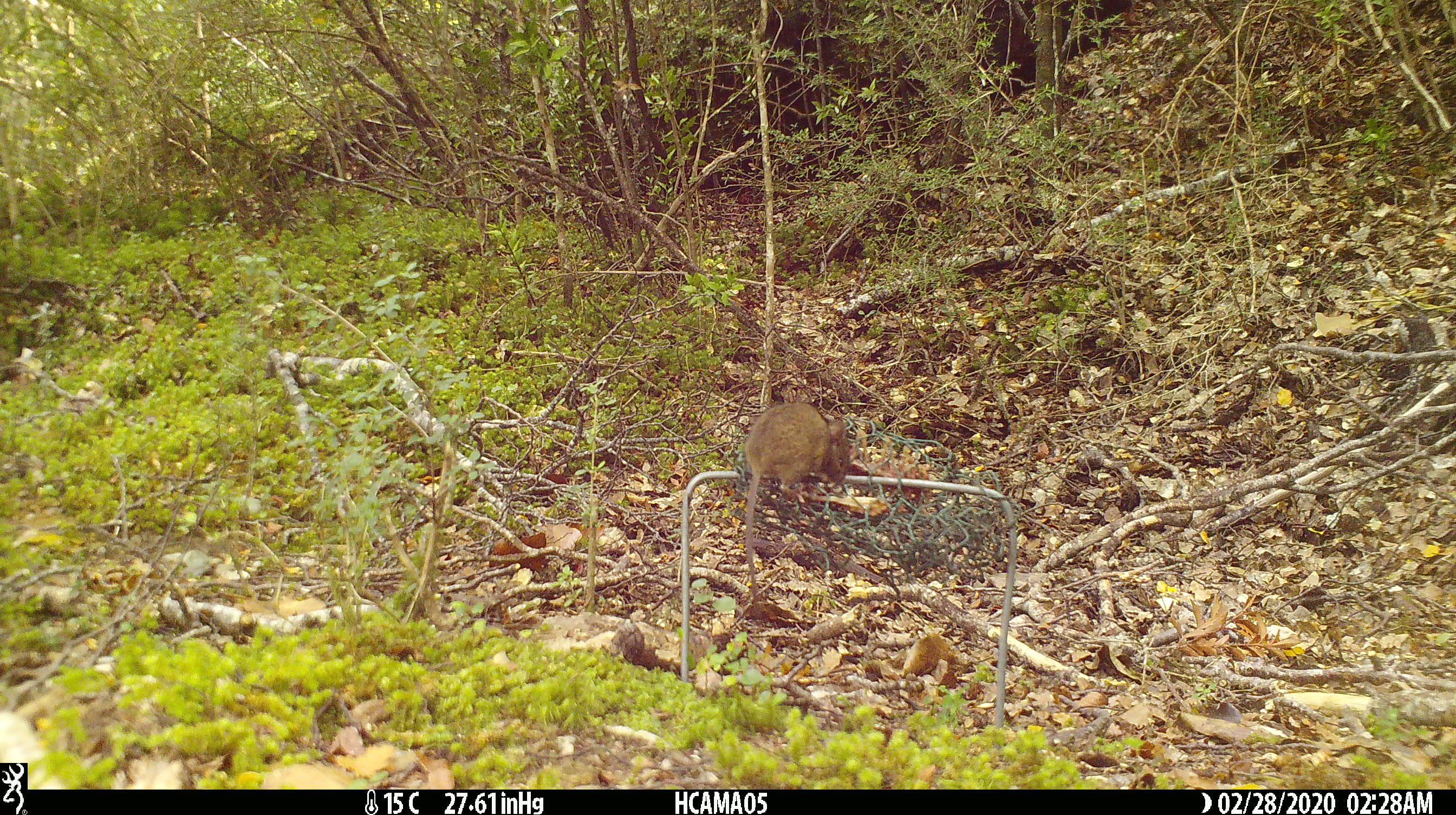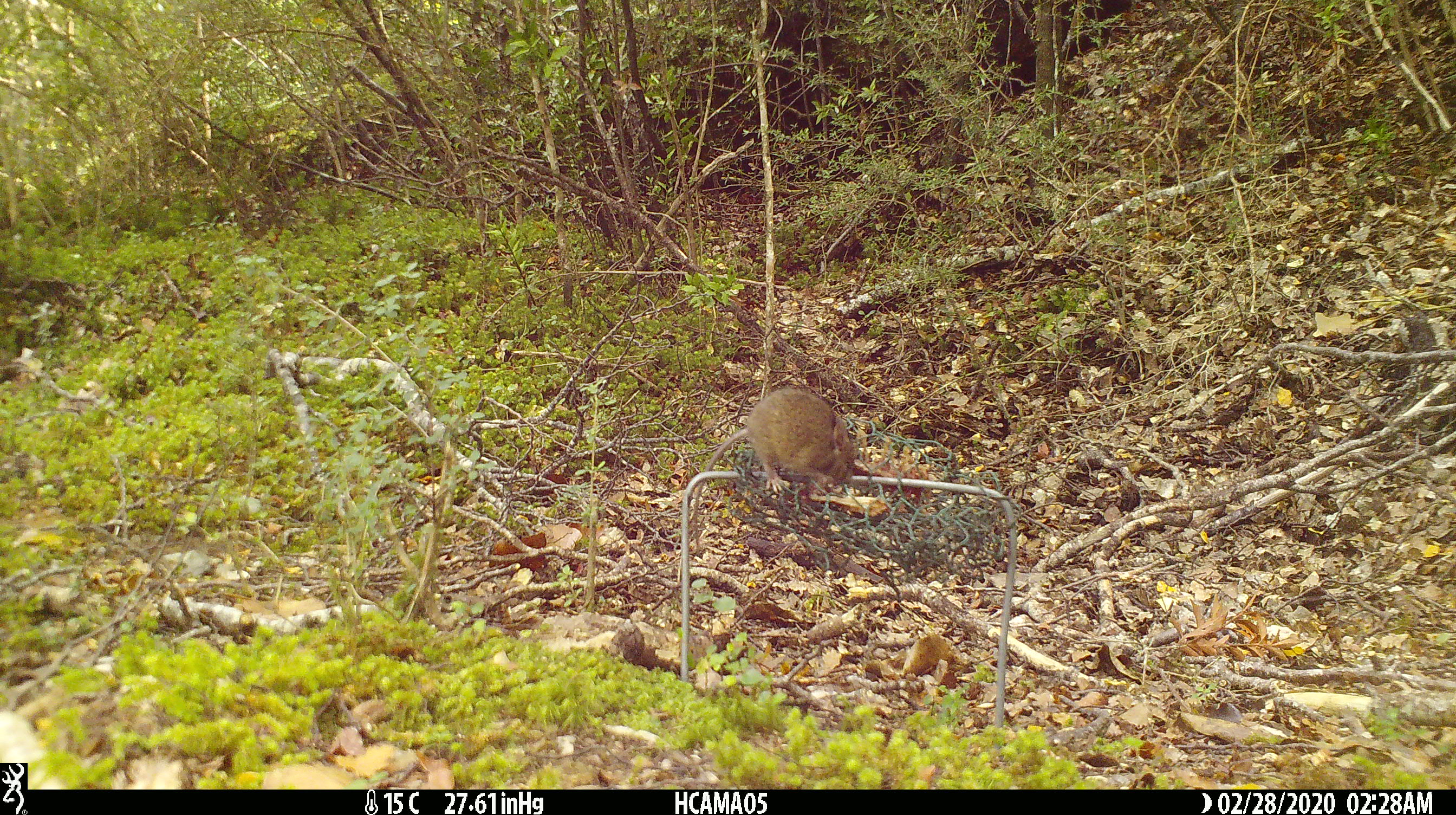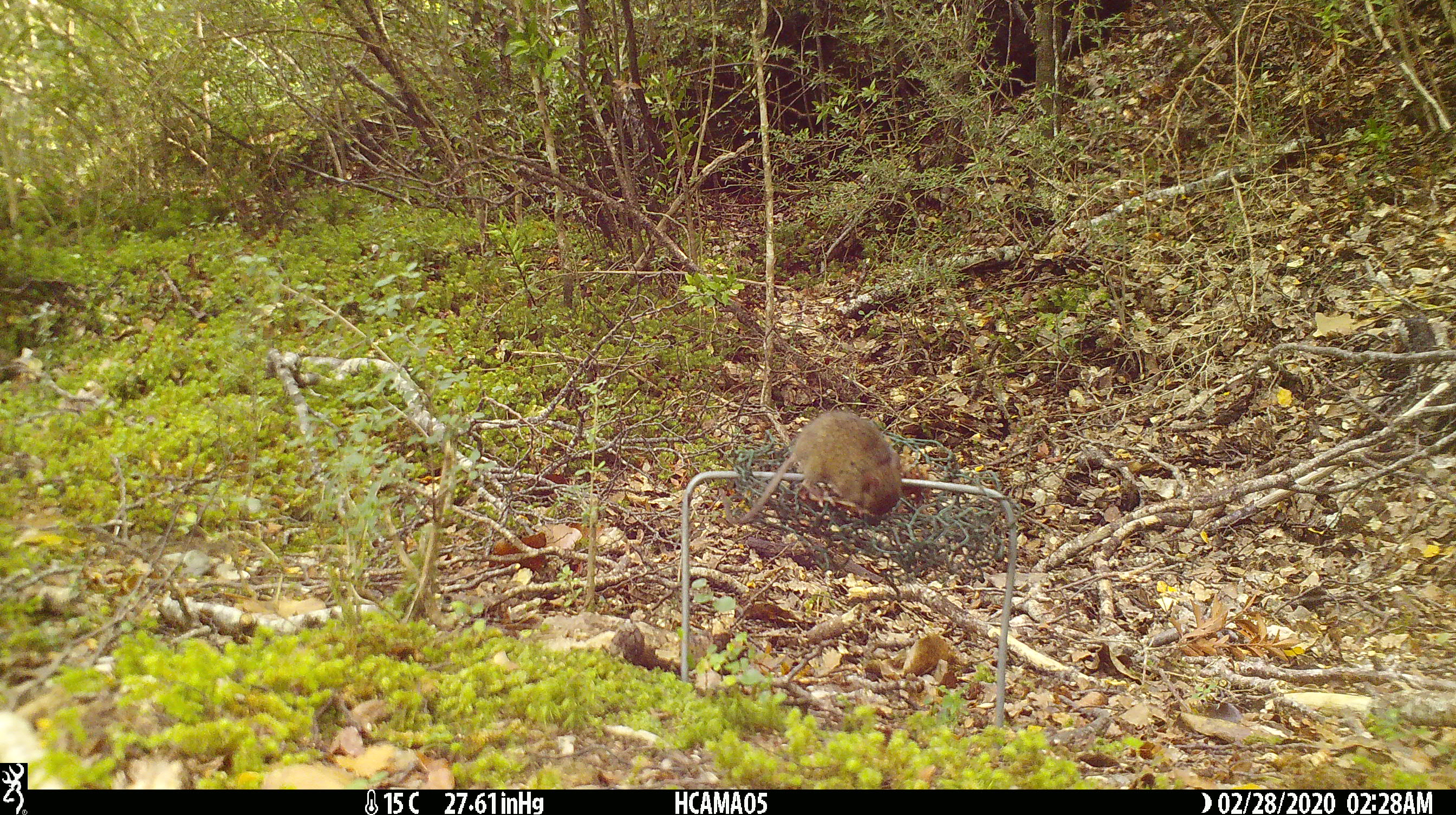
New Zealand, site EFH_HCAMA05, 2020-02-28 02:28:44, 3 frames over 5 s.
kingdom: Animalia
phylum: Chordata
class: Mammalia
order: Rodentia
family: Muridae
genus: Mus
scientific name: Mus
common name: mouse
Mouse (Mus).